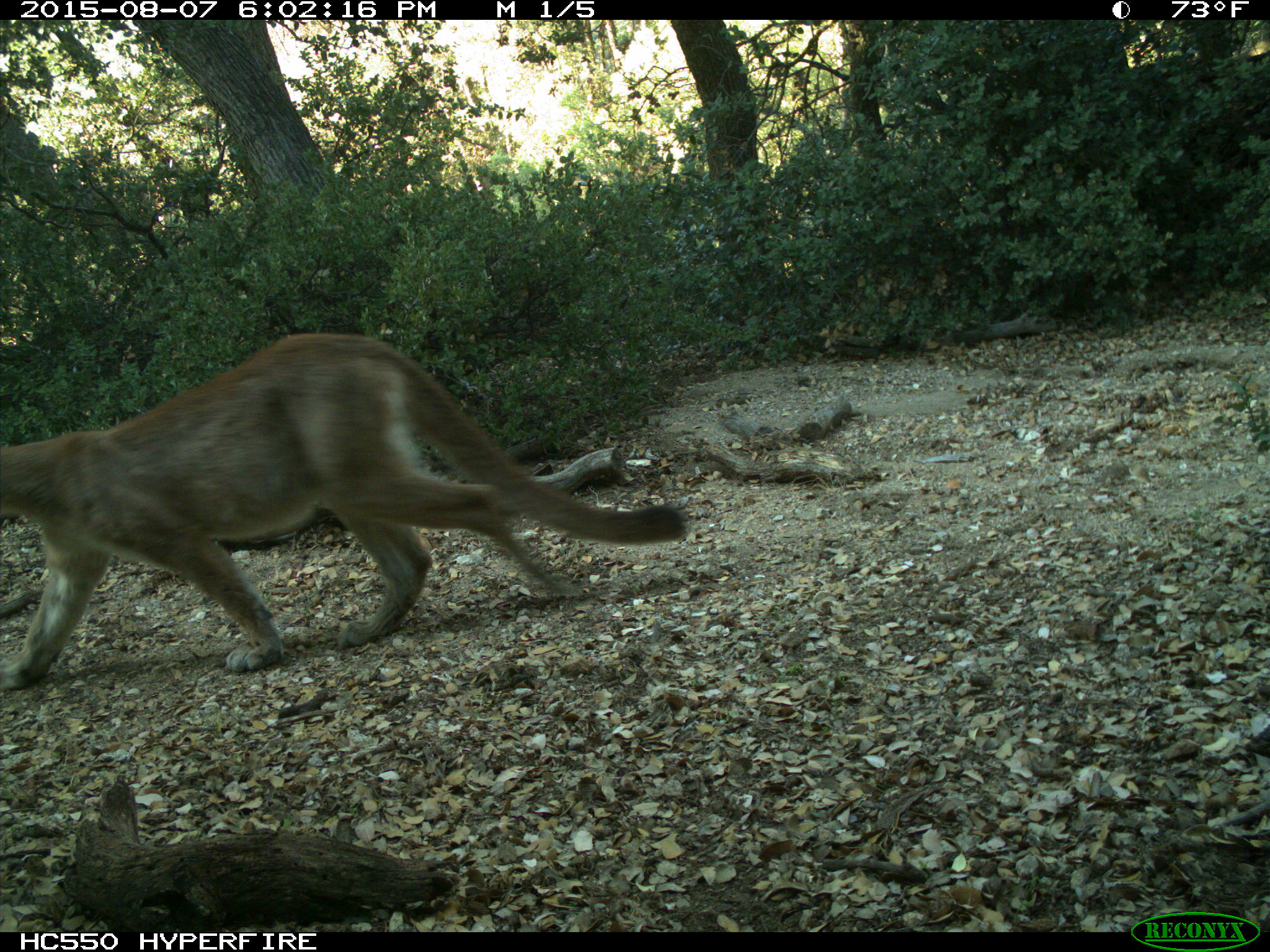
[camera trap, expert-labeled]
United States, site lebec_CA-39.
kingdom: Animalia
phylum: Chordata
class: Mammalia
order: Carnivora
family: Felidae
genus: Puma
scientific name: Puma concolor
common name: mountain lion